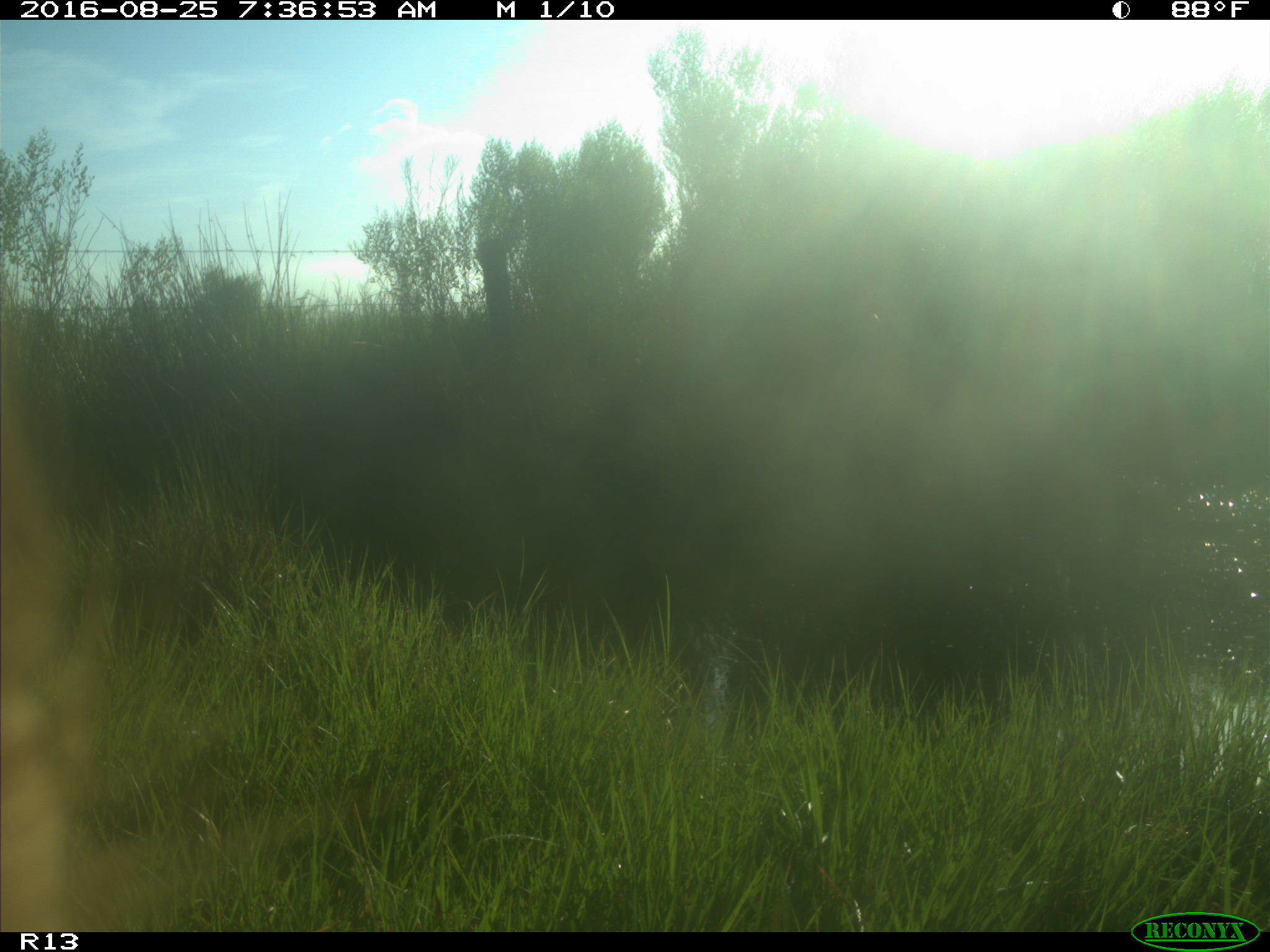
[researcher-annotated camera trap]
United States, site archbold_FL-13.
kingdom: Animalia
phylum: Chordata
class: Mammalia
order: Artiodactyla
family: Bovidae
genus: Bos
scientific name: Bos taurus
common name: domestic cow